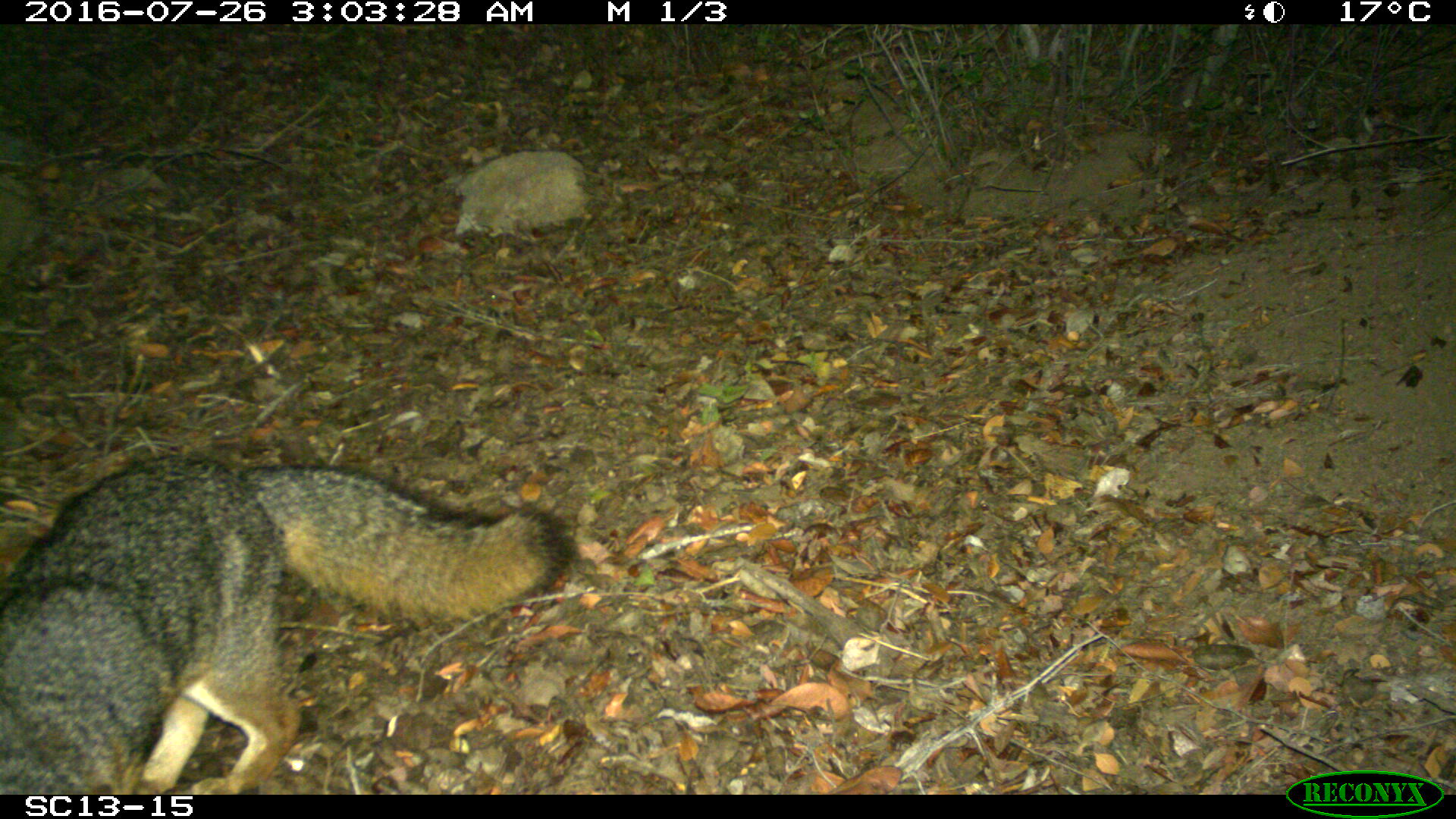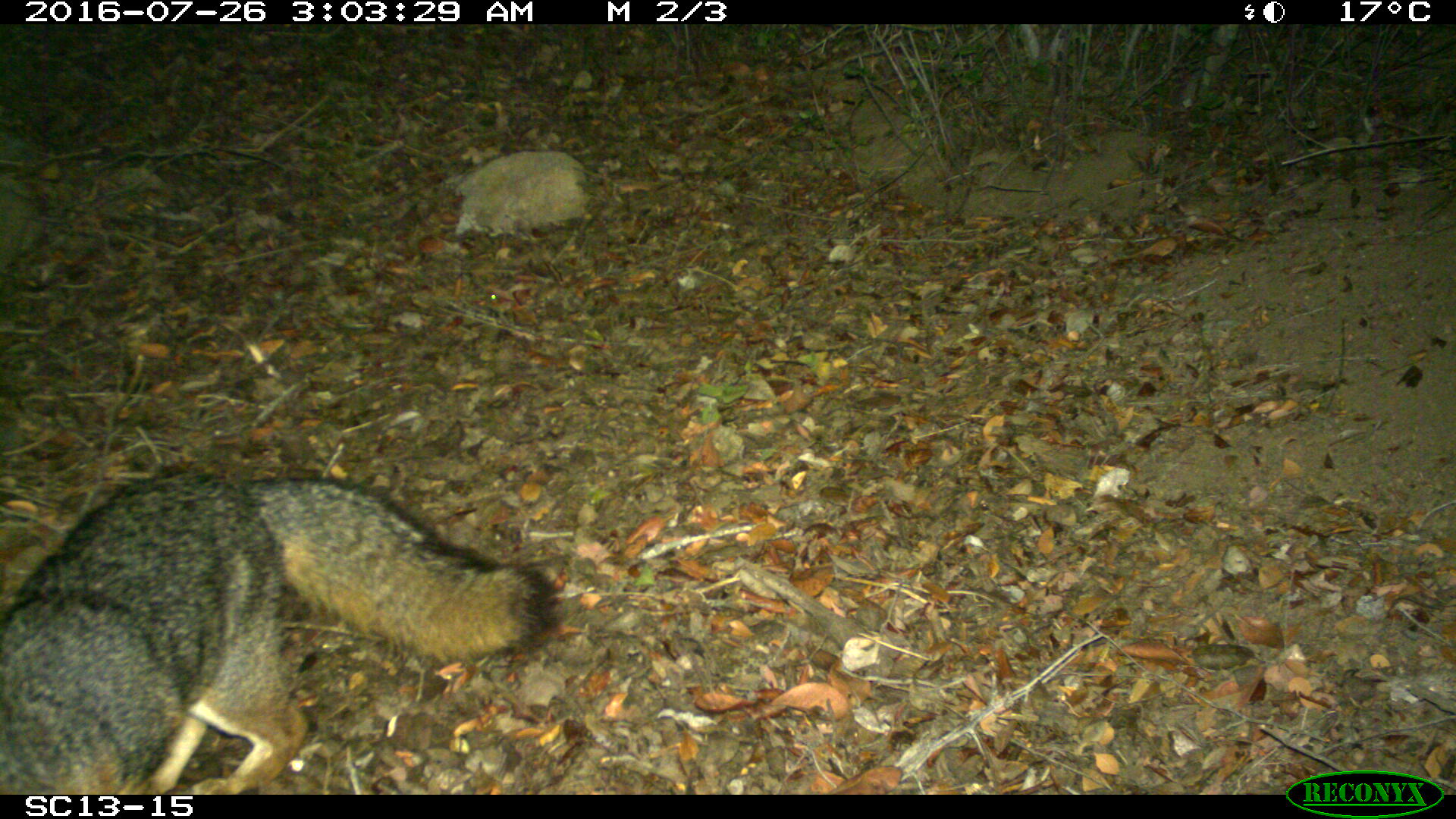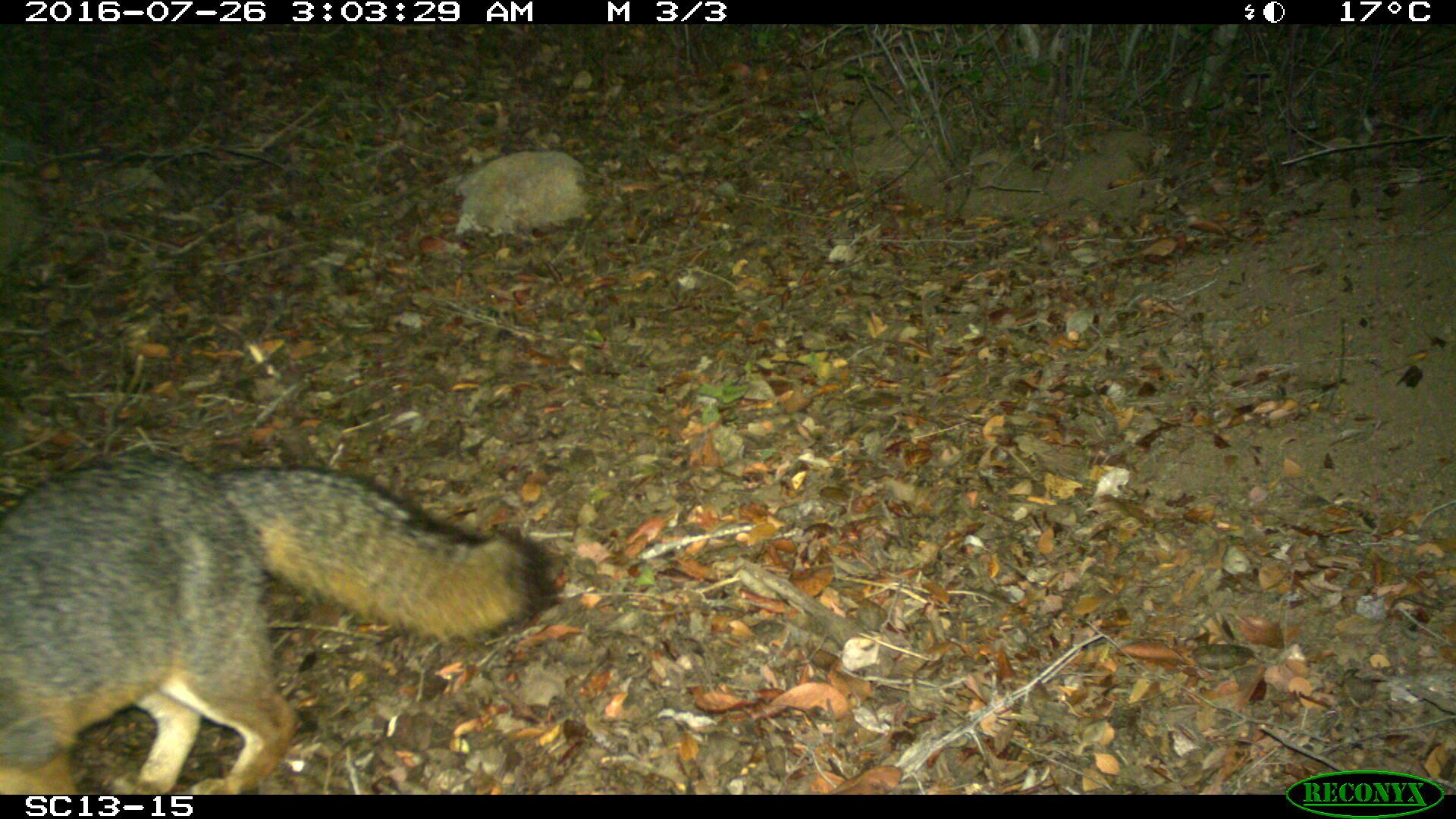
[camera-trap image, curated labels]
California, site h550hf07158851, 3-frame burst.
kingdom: Animalia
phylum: Chordata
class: Mammalia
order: Carnivora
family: Canidae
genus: Urocyon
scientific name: Urocyon littoralis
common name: island fox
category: fox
Fox (island fox) (Urocyon littoralis).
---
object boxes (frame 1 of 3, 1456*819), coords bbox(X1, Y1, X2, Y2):
fox: bbox(0, 453, 576, 793)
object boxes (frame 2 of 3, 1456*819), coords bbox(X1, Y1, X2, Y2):
fox: bbox(0, 467, 560, 795)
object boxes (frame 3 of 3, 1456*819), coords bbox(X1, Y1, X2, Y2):
fox: bbox(0, 452, 557, 794)